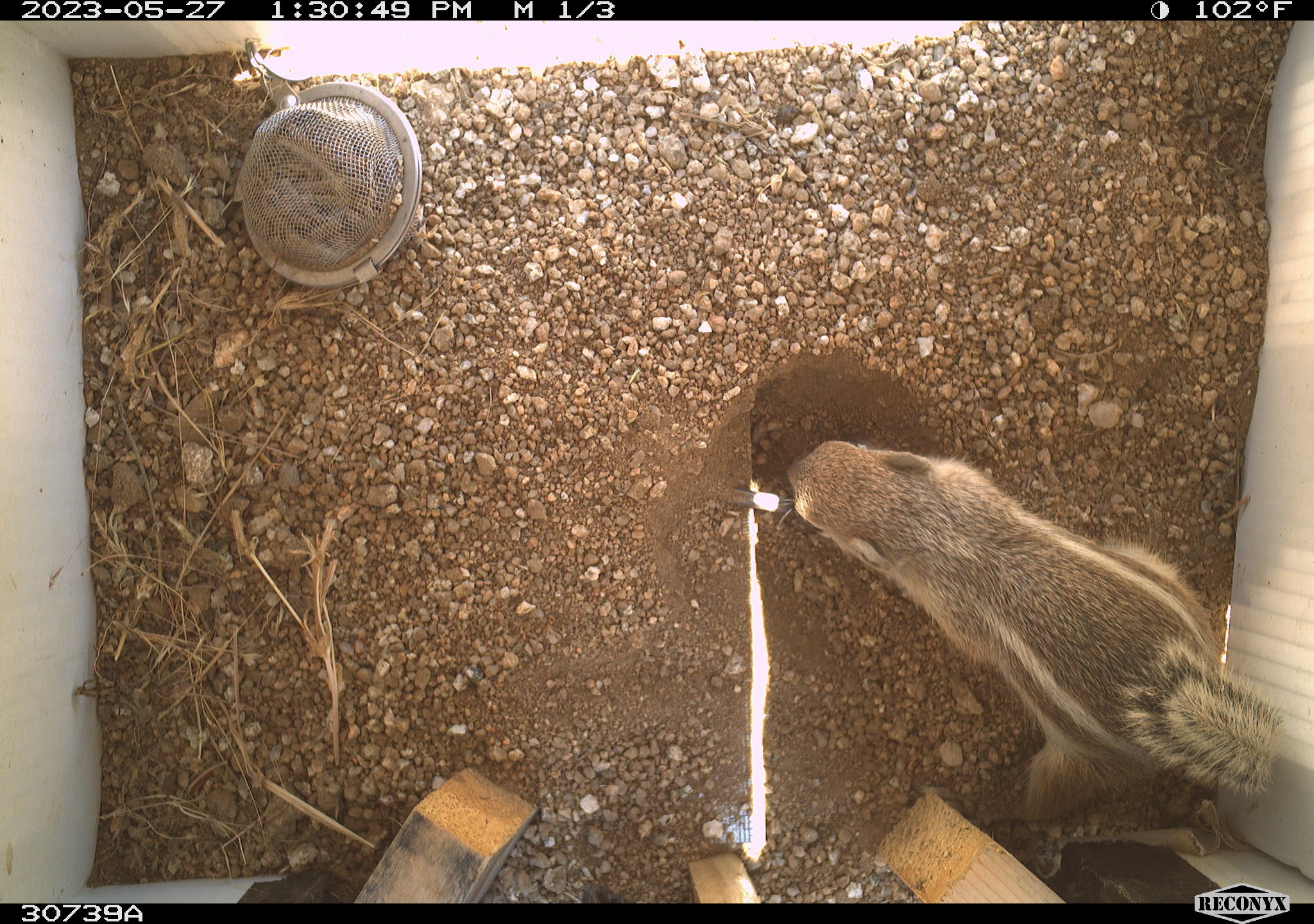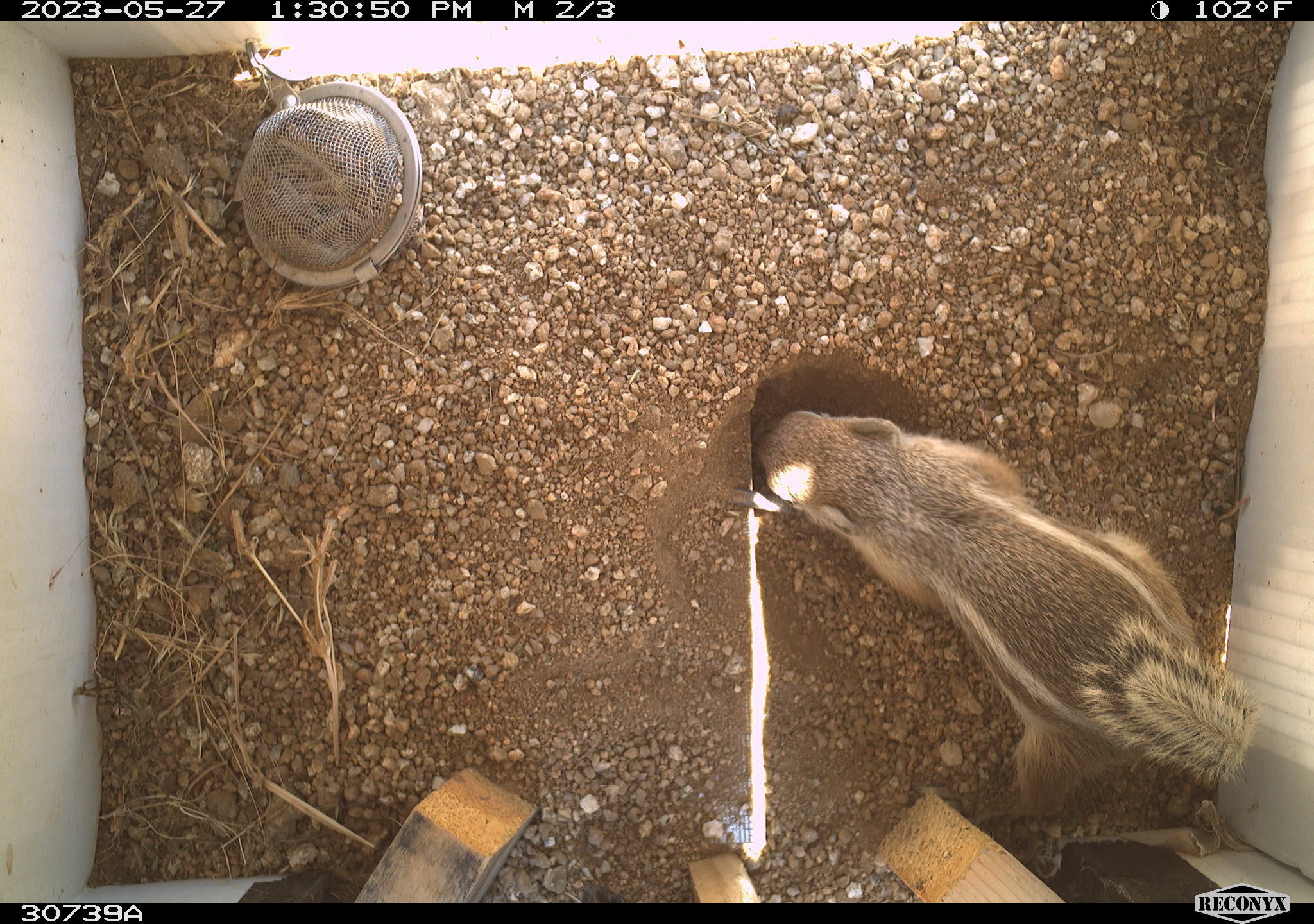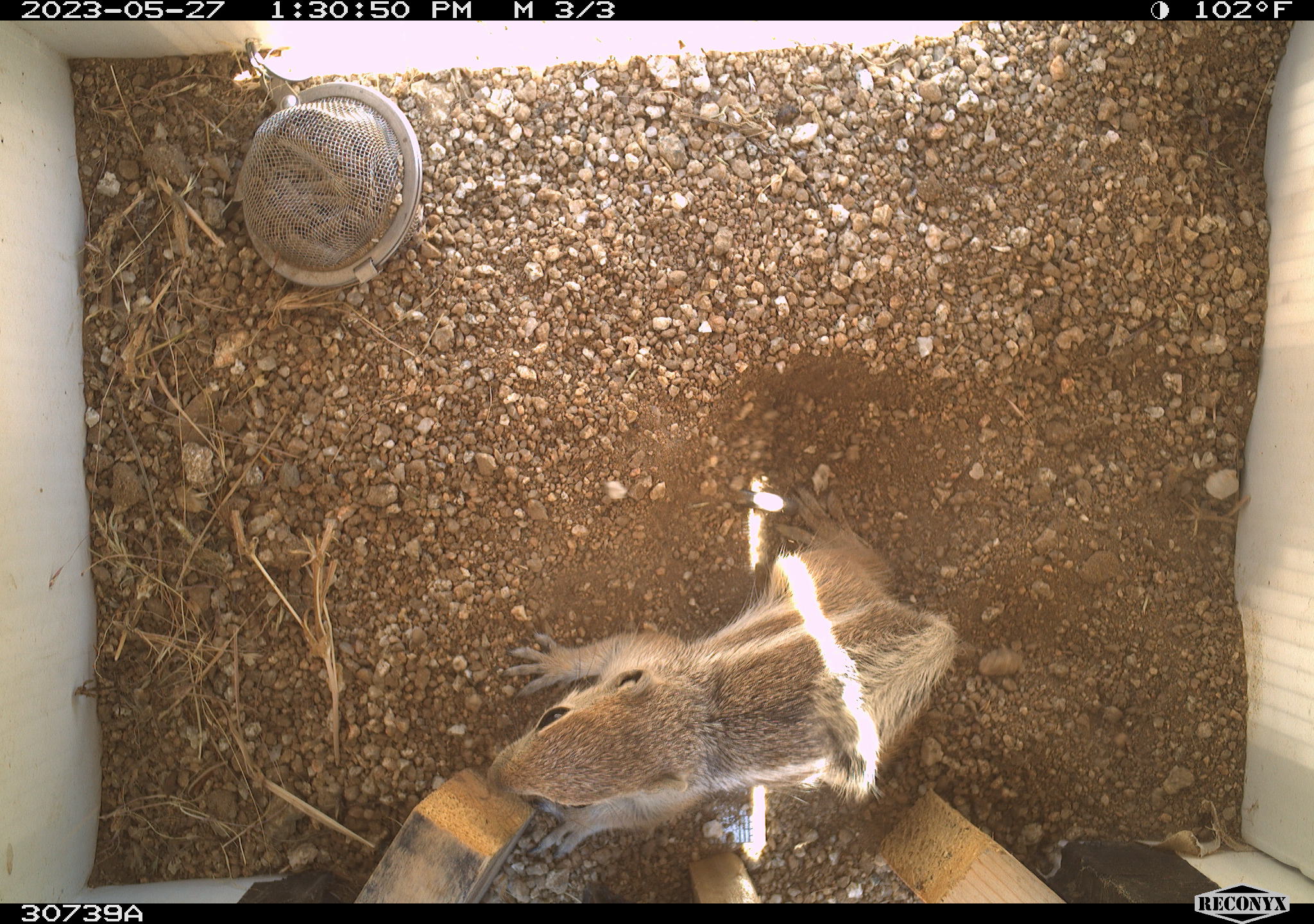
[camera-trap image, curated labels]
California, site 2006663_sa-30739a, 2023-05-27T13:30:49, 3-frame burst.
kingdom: Animalia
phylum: Chordata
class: Mammalia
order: Rodentia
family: Sciuridae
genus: Ammospermophilus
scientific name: Ammospermophilus leucurus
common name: white-tailed antelope squirrel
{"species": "white-tailed antelope squirrel (Ammospermophilus leucurus)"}